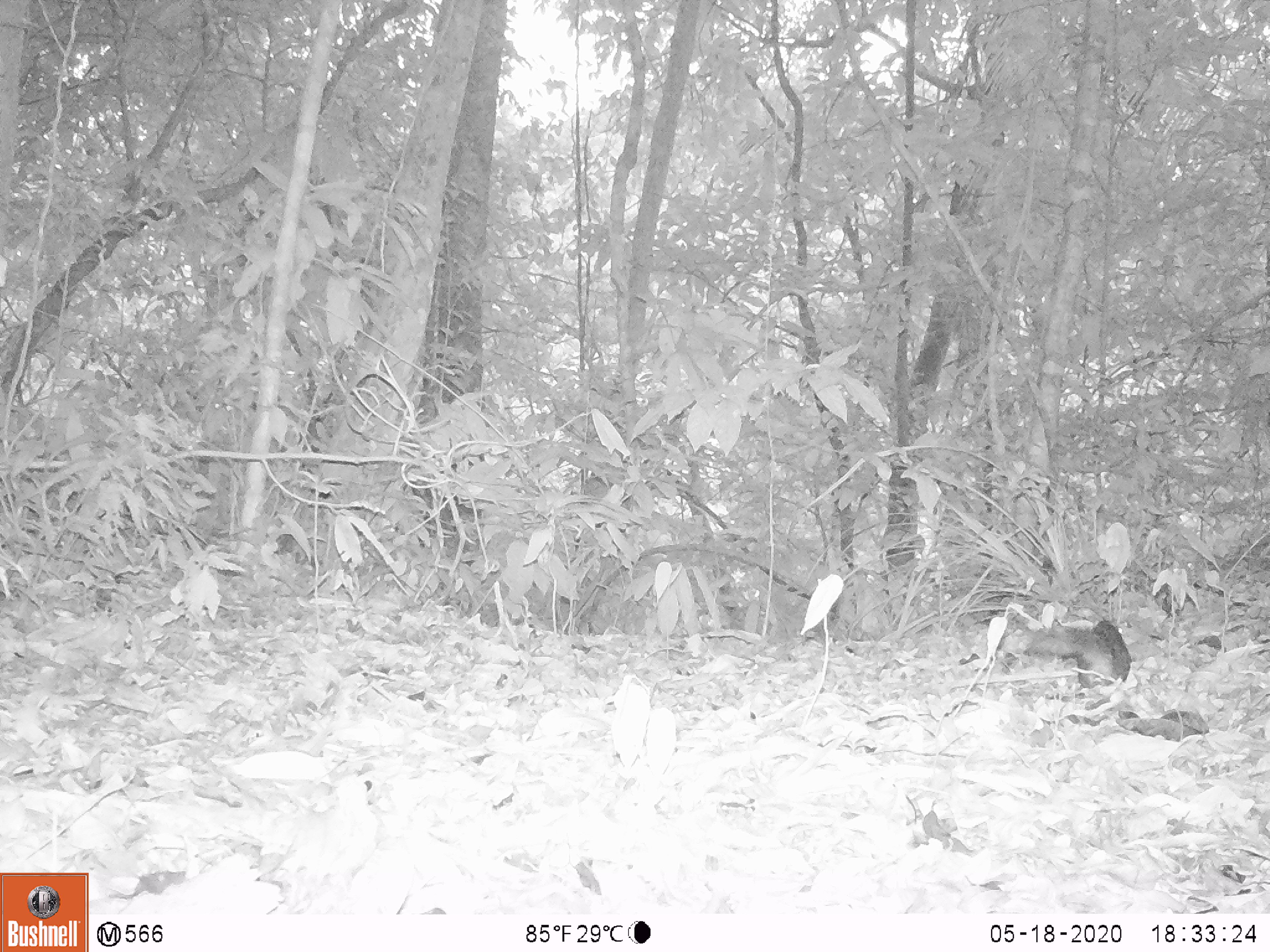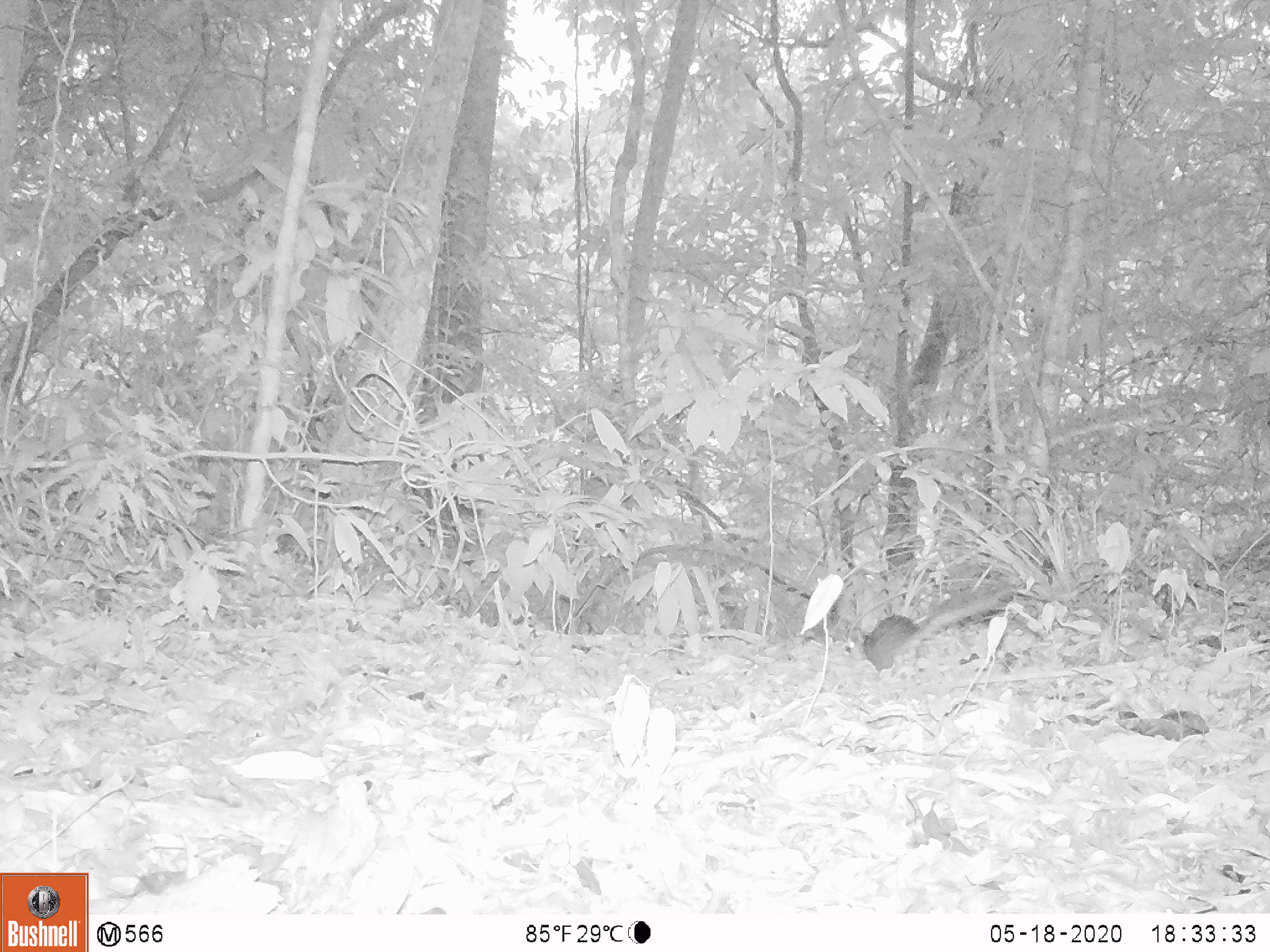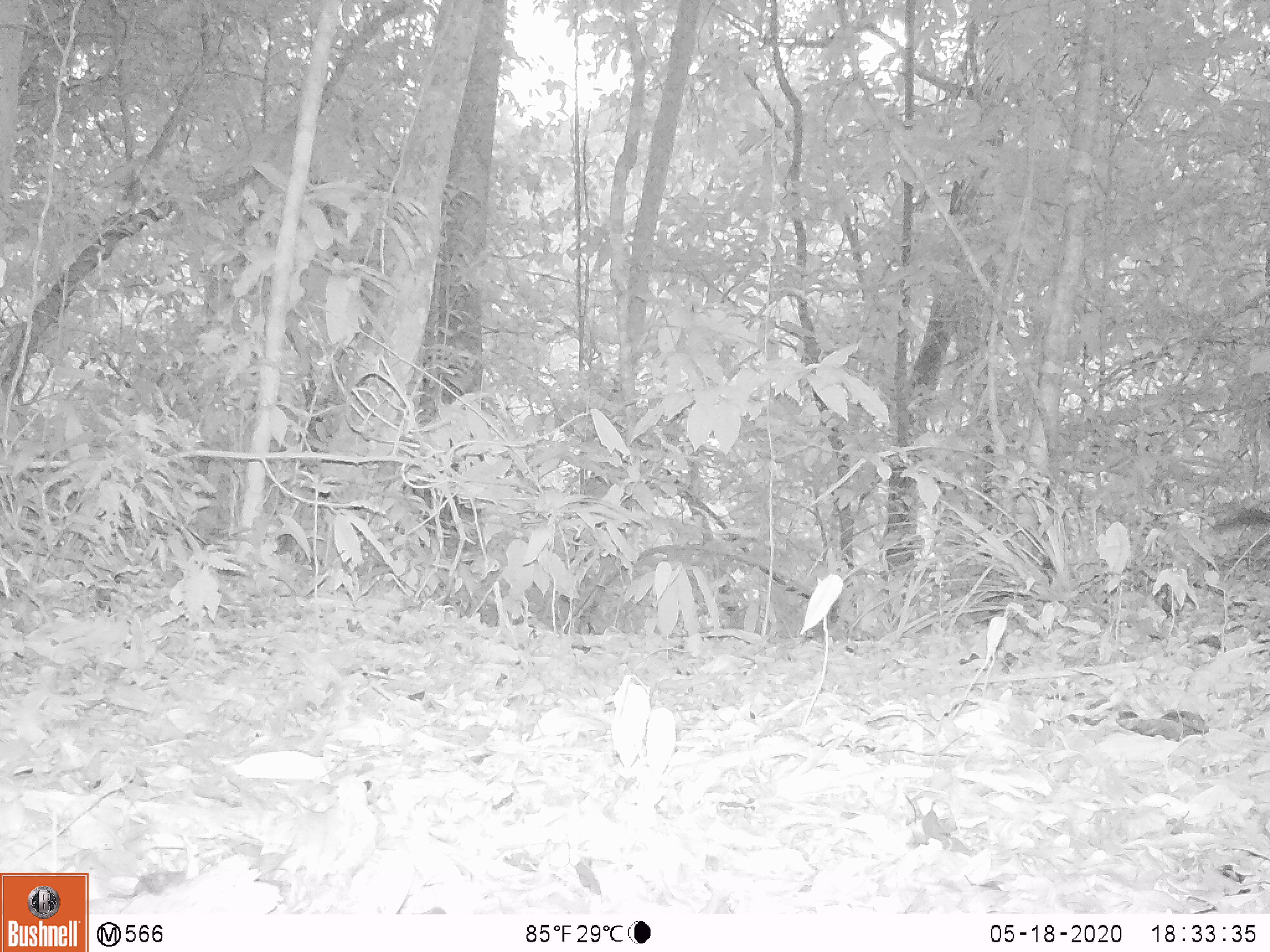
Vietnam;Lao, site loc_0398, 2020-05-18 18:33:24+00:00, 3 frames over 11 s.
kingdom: Animalia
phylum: Chordata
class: Mammalia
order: Rodentia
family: Sciuridae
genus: Dremomys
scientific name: Dremomys rufigenis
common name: red-cheeked squirrel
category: red cheeked squirrel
Red cheeked squirrel (red-cheeked squirrel) (Dremomys rufigenis). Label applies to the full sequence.